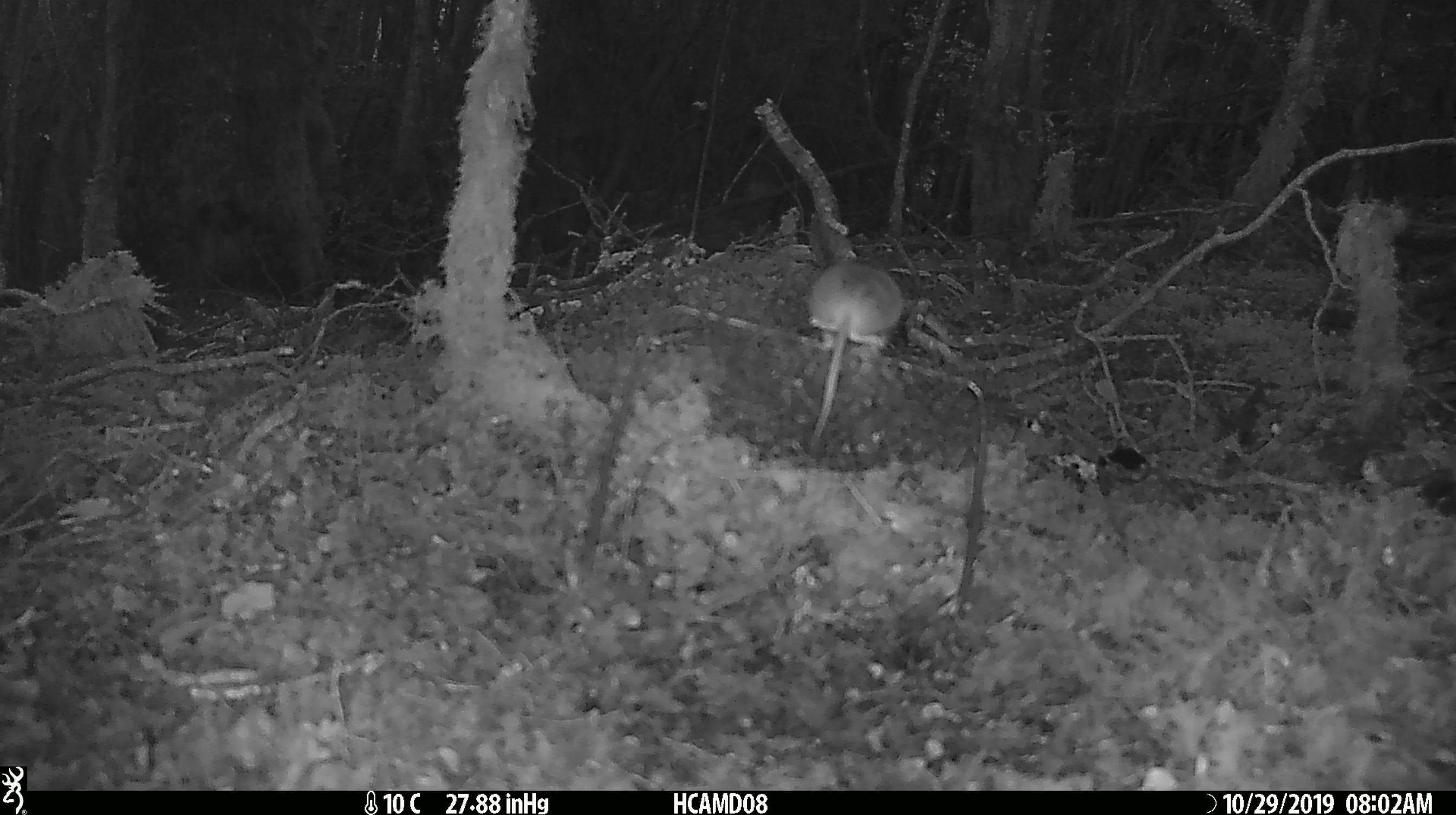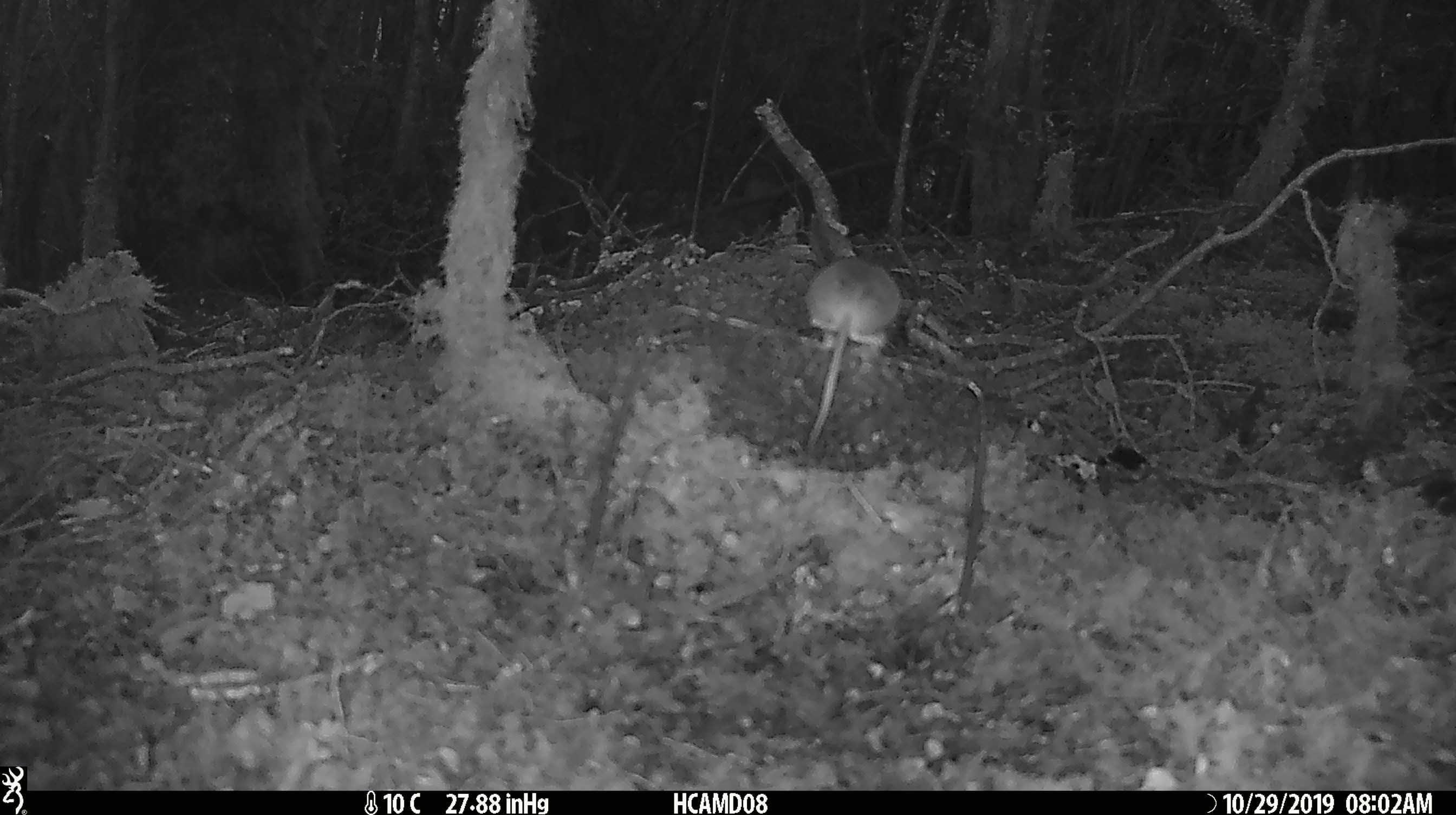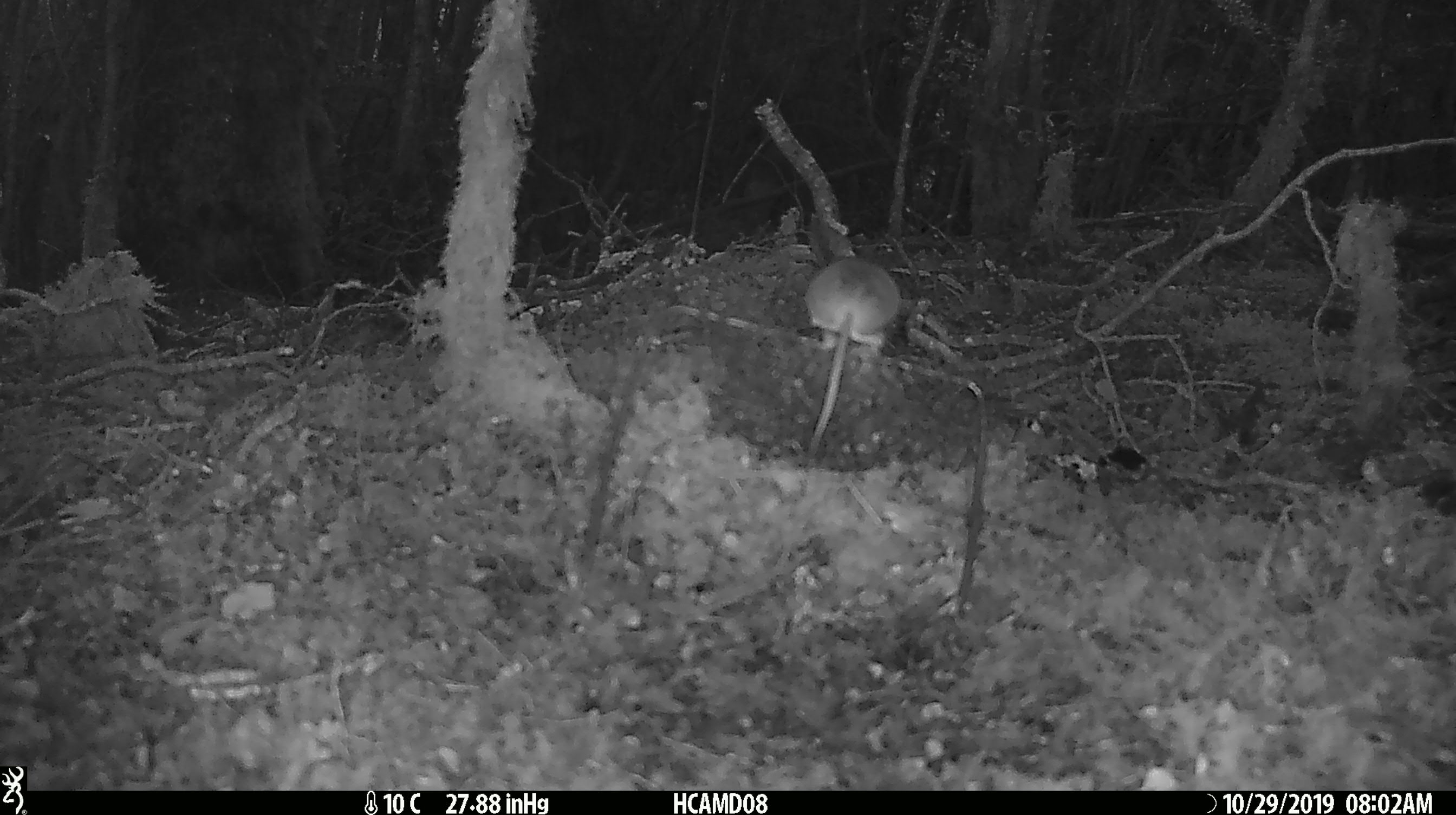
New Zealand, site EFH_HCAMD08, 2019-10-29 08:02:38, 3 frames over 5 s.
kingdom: Animalia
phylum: Chordata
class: Mammalia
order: Rodentia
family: Muridae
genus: Mus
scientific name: Mus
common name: mouse